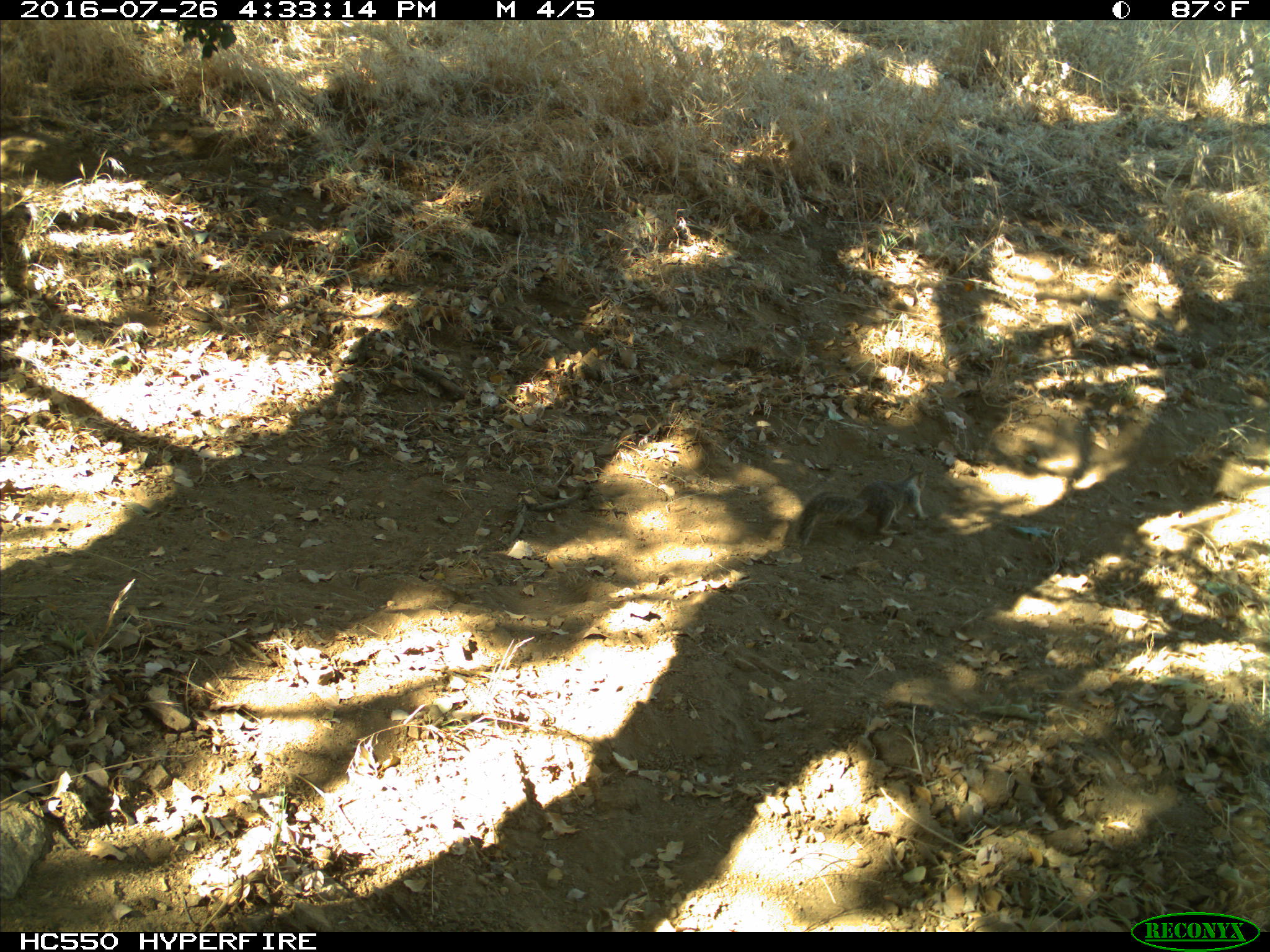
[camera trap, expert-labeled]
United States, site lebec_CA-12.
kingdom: Animalia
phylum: Chordata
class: Mammalia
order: Rodentia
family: Sciuridae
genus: Otospermophilus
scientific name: Otospermophilus beecheyi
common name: california ground squirrel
Otospermophilus beecheyi (california ground squirrel).